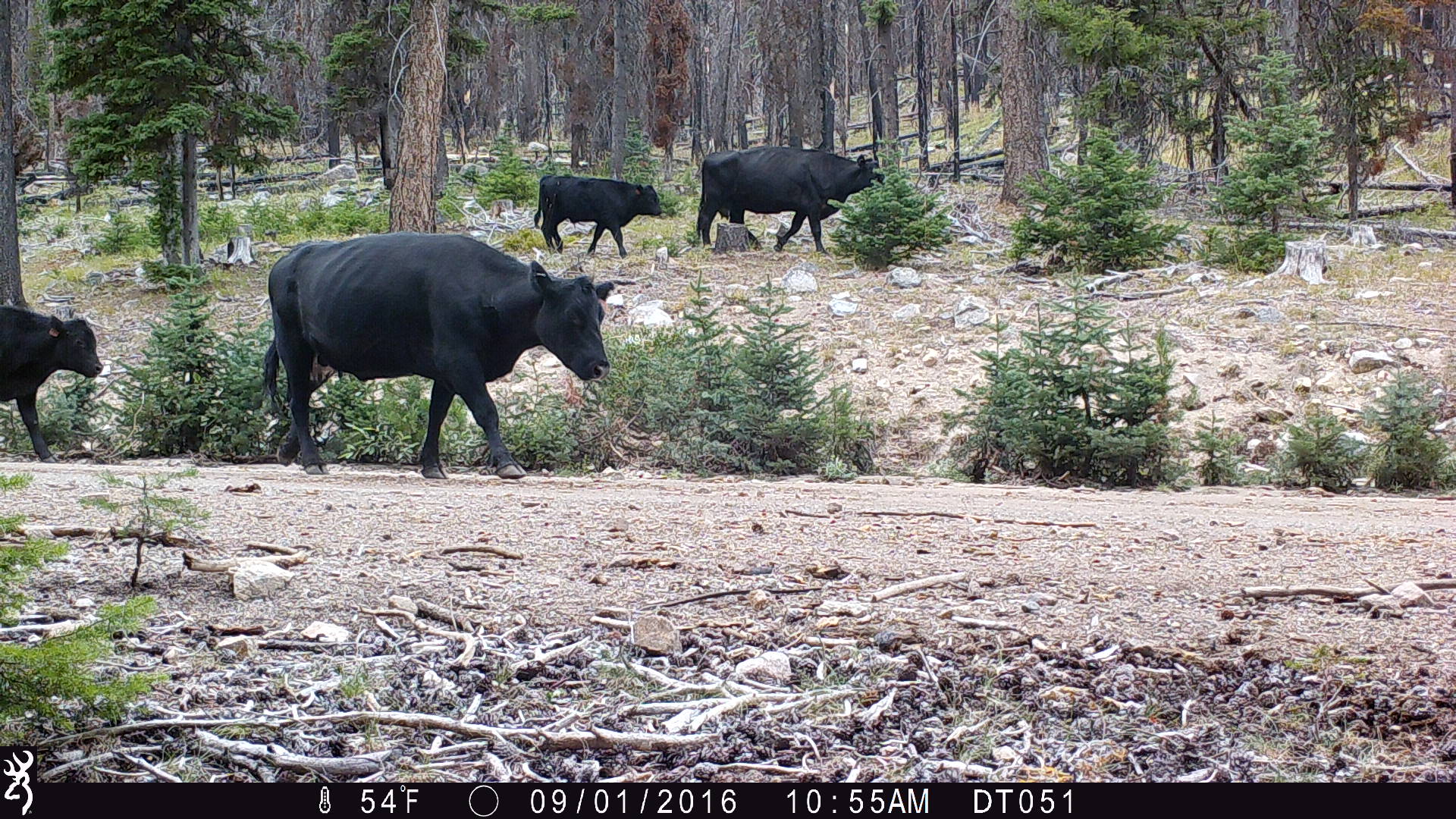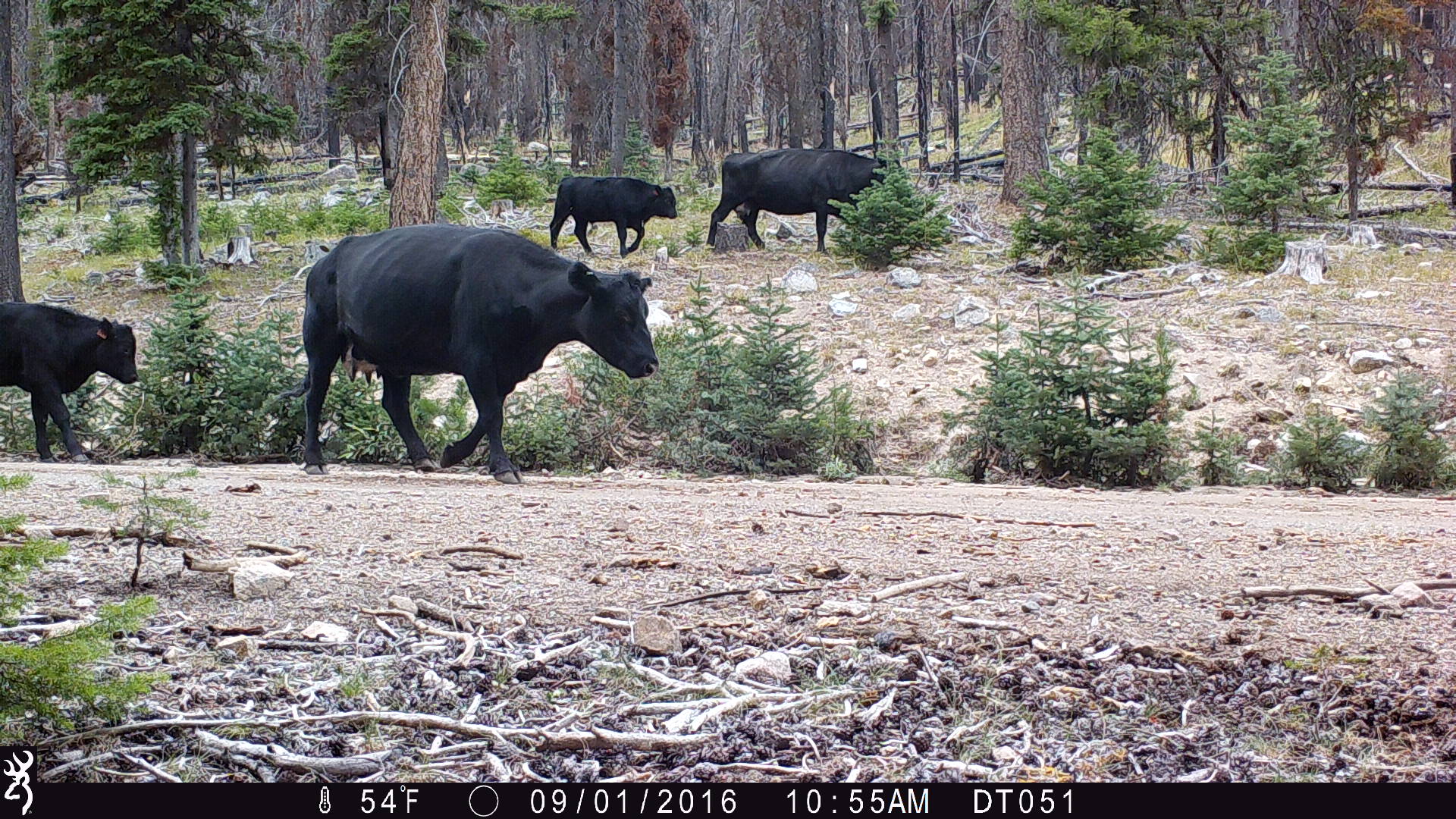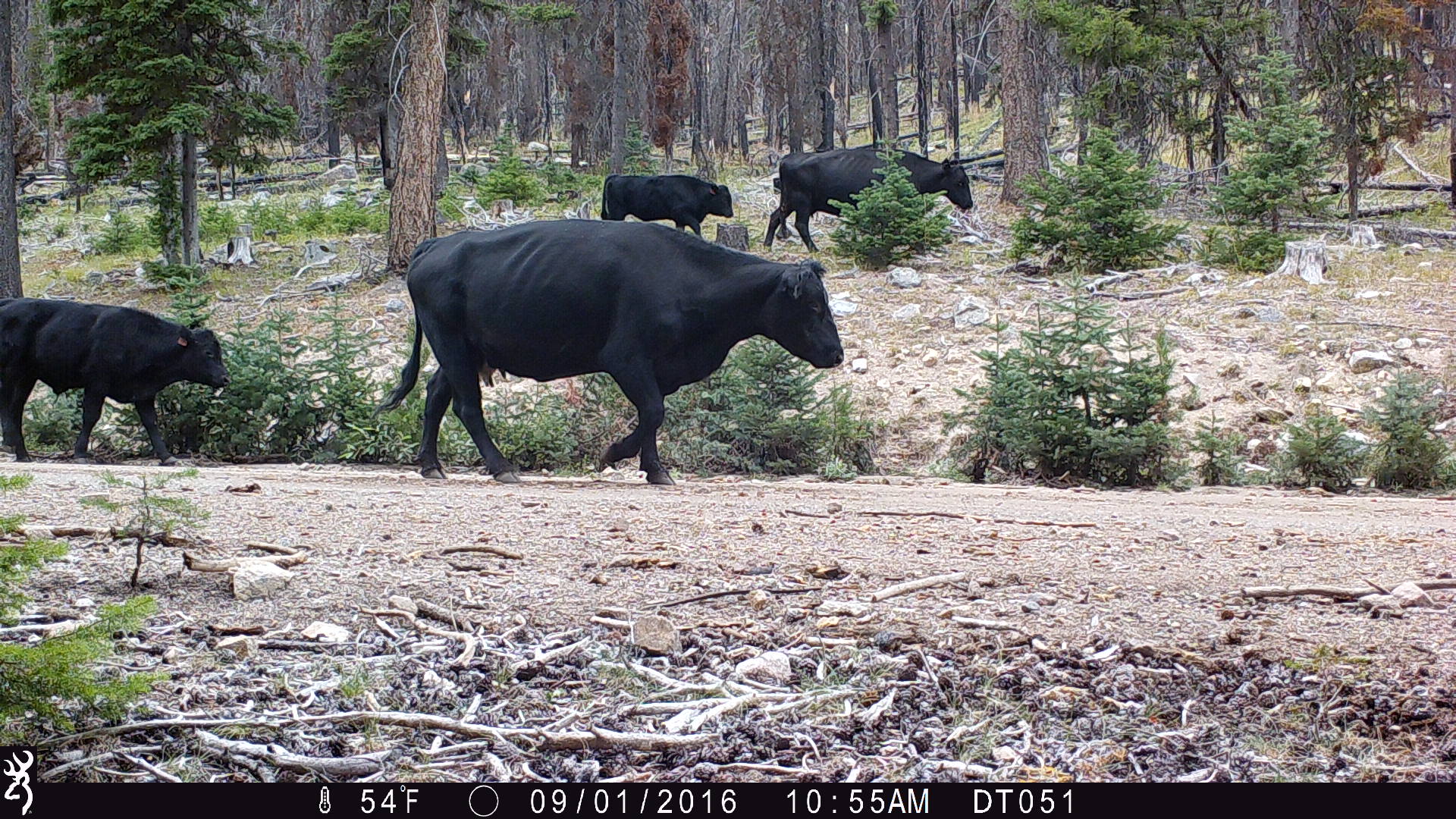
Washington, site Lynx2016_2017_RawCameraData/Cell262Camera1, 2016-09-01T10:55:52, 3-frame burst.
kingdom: Animalia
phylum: Chordata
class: Mammalia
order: Artiodactyla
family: Bovidae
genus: Bos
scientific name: Bos taurus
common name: domestic cattle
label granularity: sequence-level